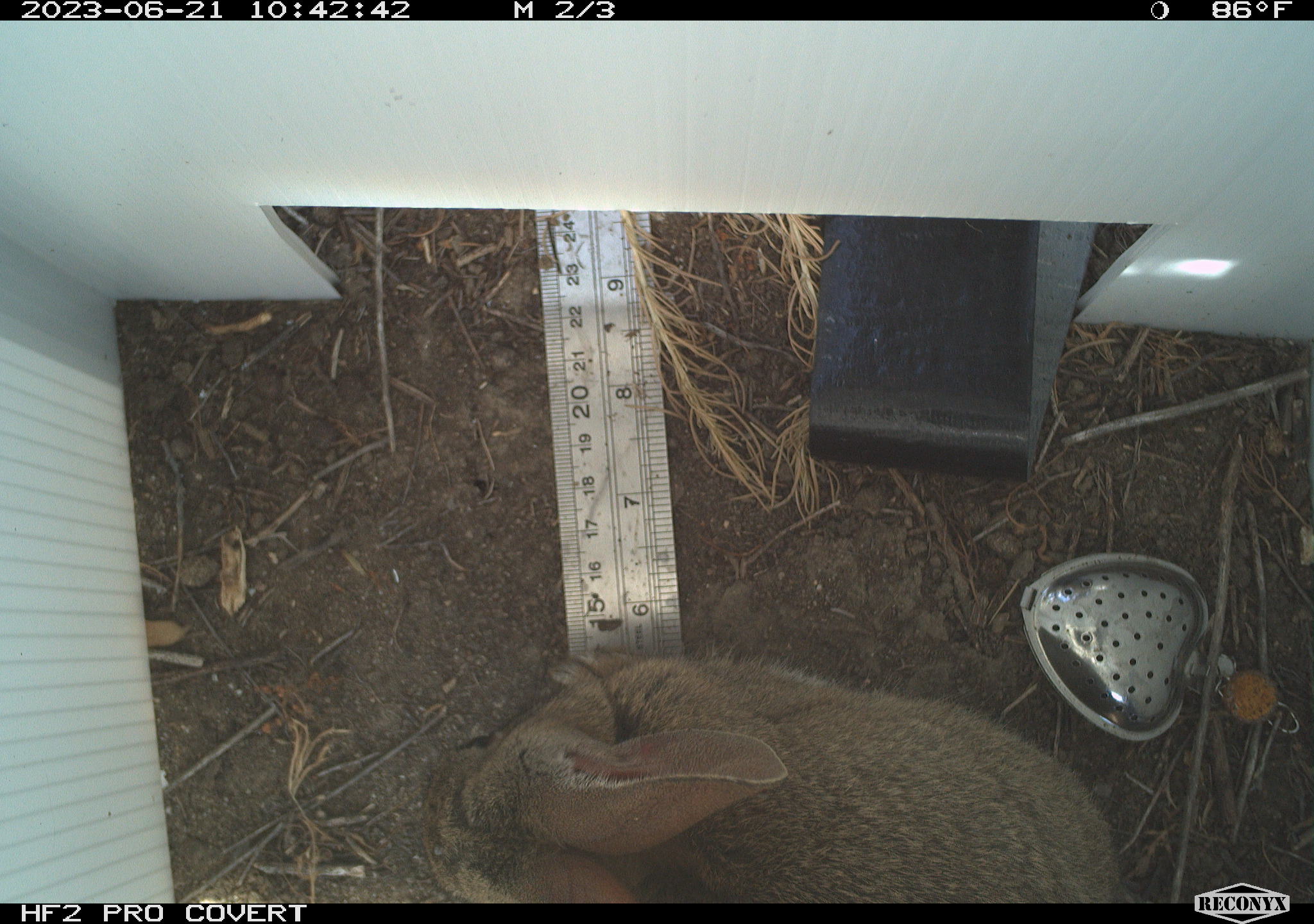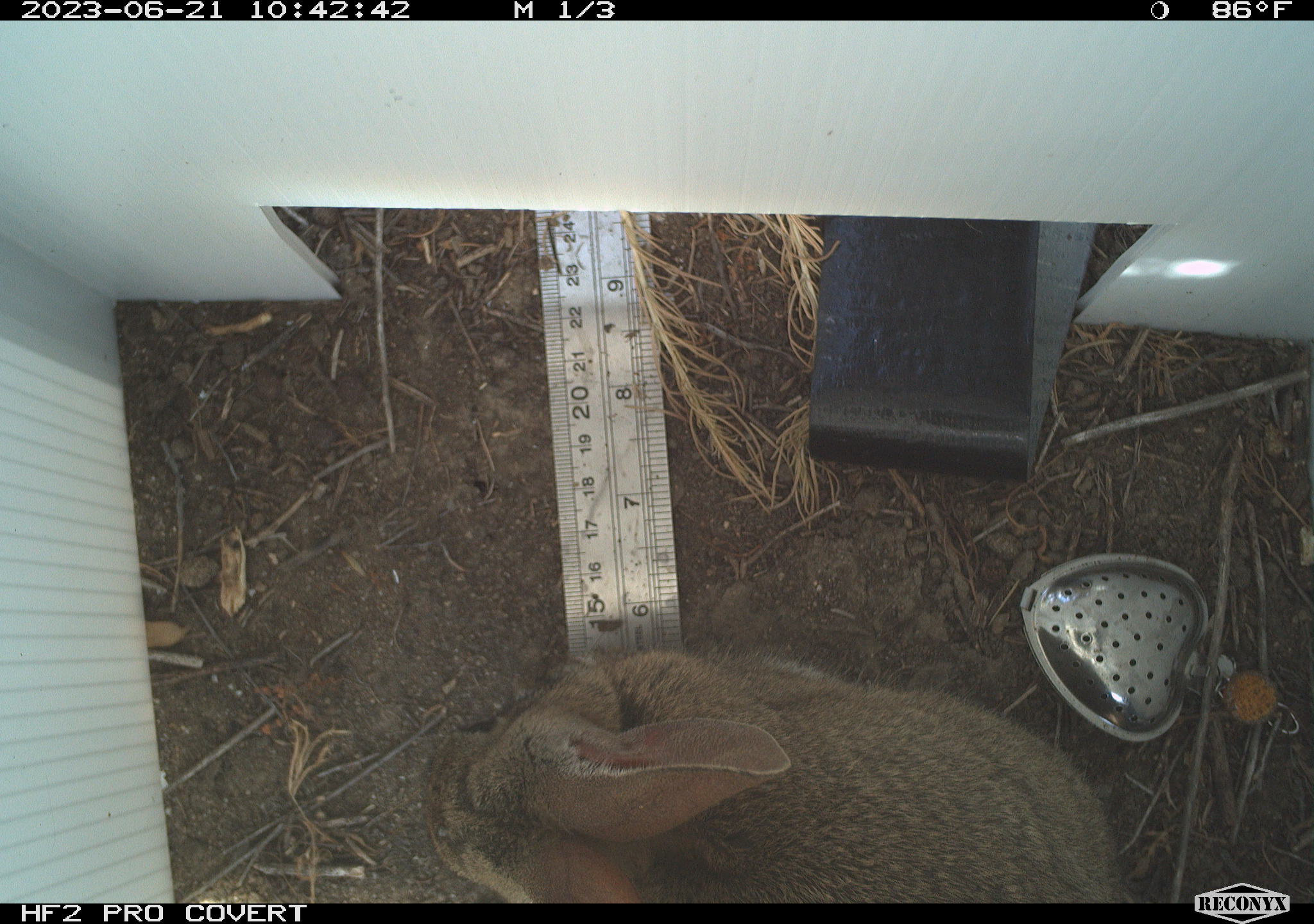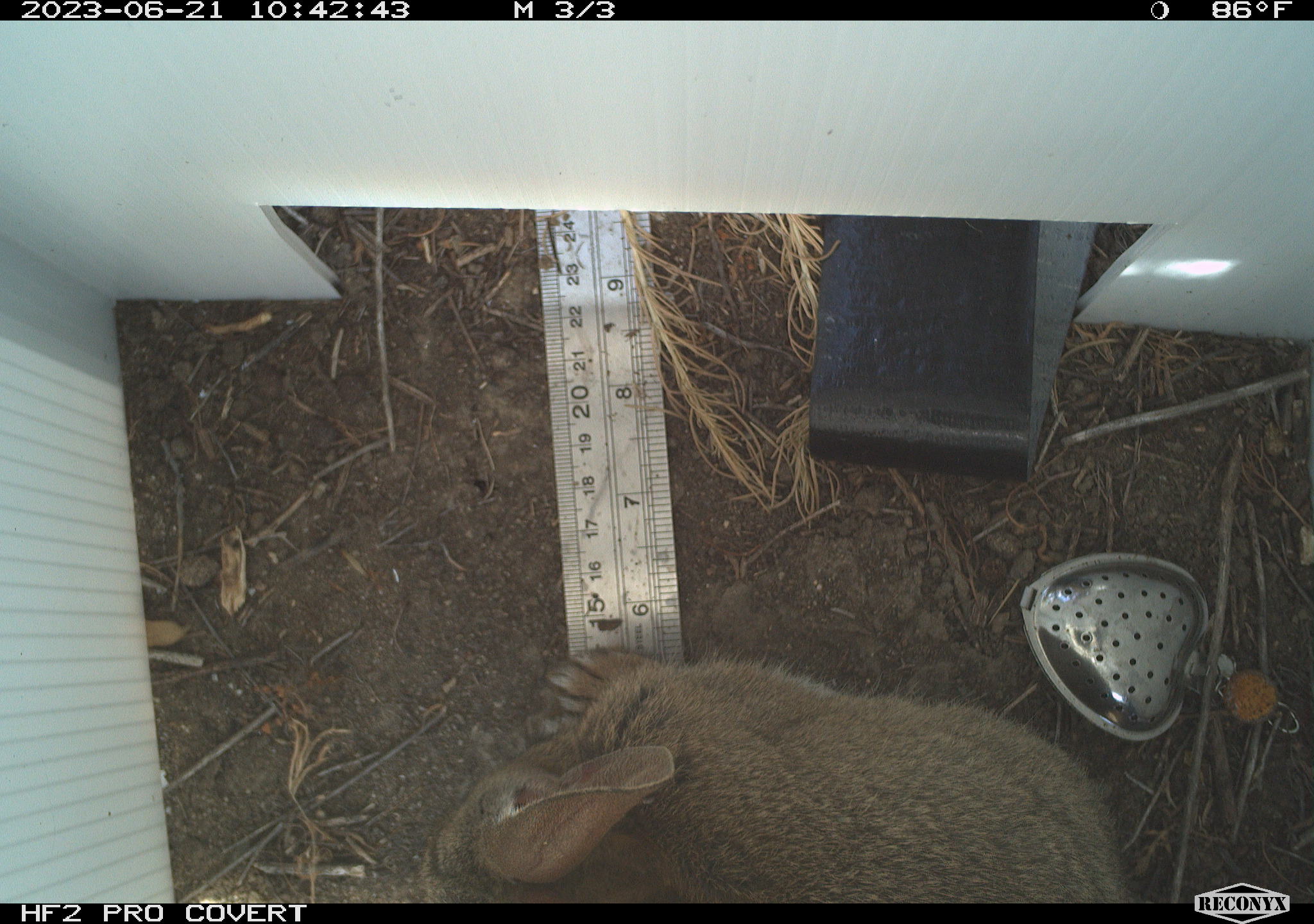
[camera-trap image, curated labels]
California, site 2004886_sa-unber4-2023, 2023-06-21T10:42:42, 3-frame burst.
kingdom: Animalia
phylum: Chordata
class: Mammalia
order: Lagomorpha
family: Leporidae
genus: Sylvilagus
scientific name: Sylvilagus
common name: cottontail rabbits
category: sylvilagus species